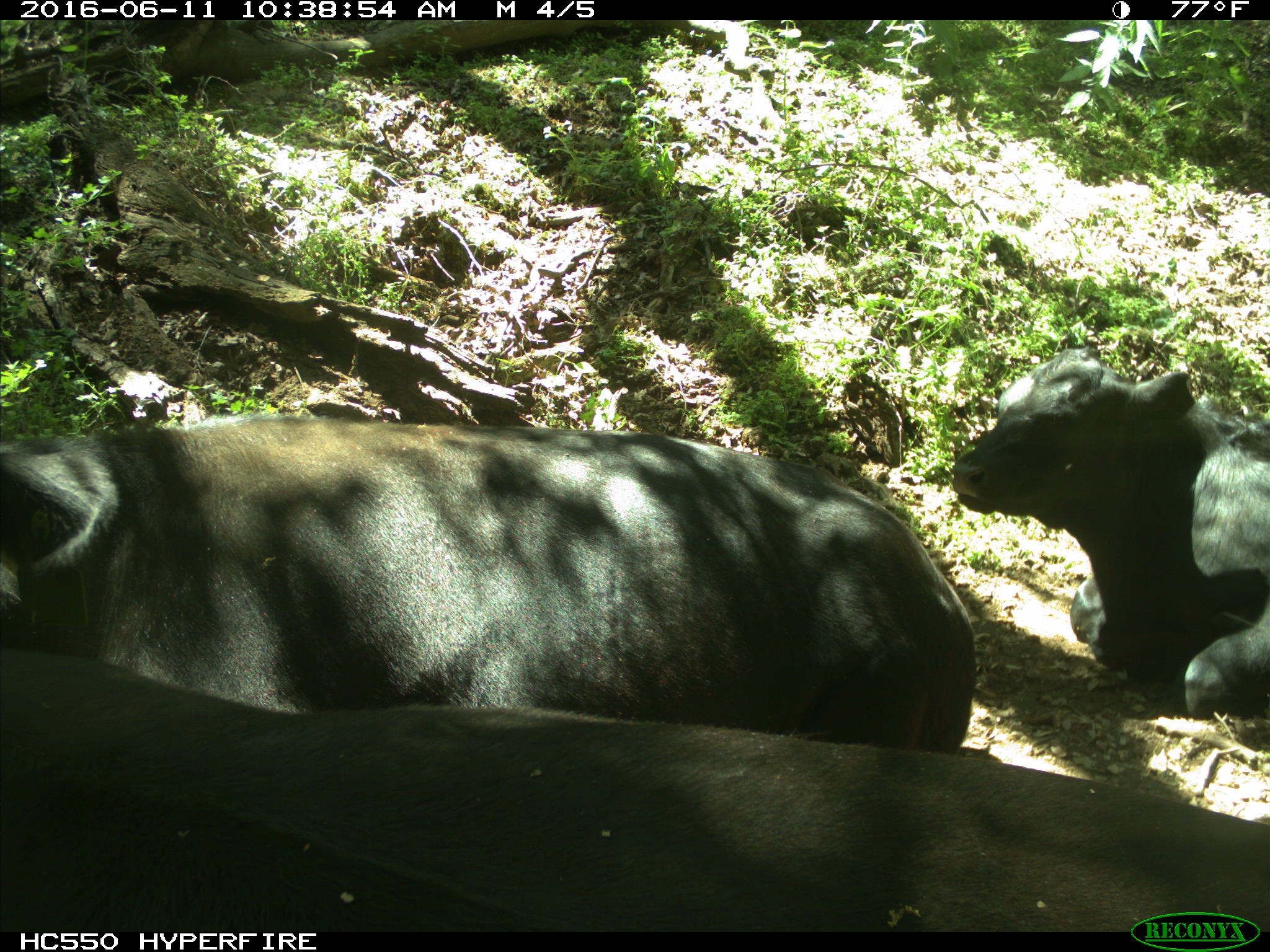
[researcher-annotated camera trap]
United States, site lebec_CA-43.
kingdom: Animalia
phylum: Chordata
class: Mammalia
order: Artiodactyla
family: Bovidae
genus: Bos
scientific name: Bos taurus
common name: domestic cow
Bos taurus (domestic cow).